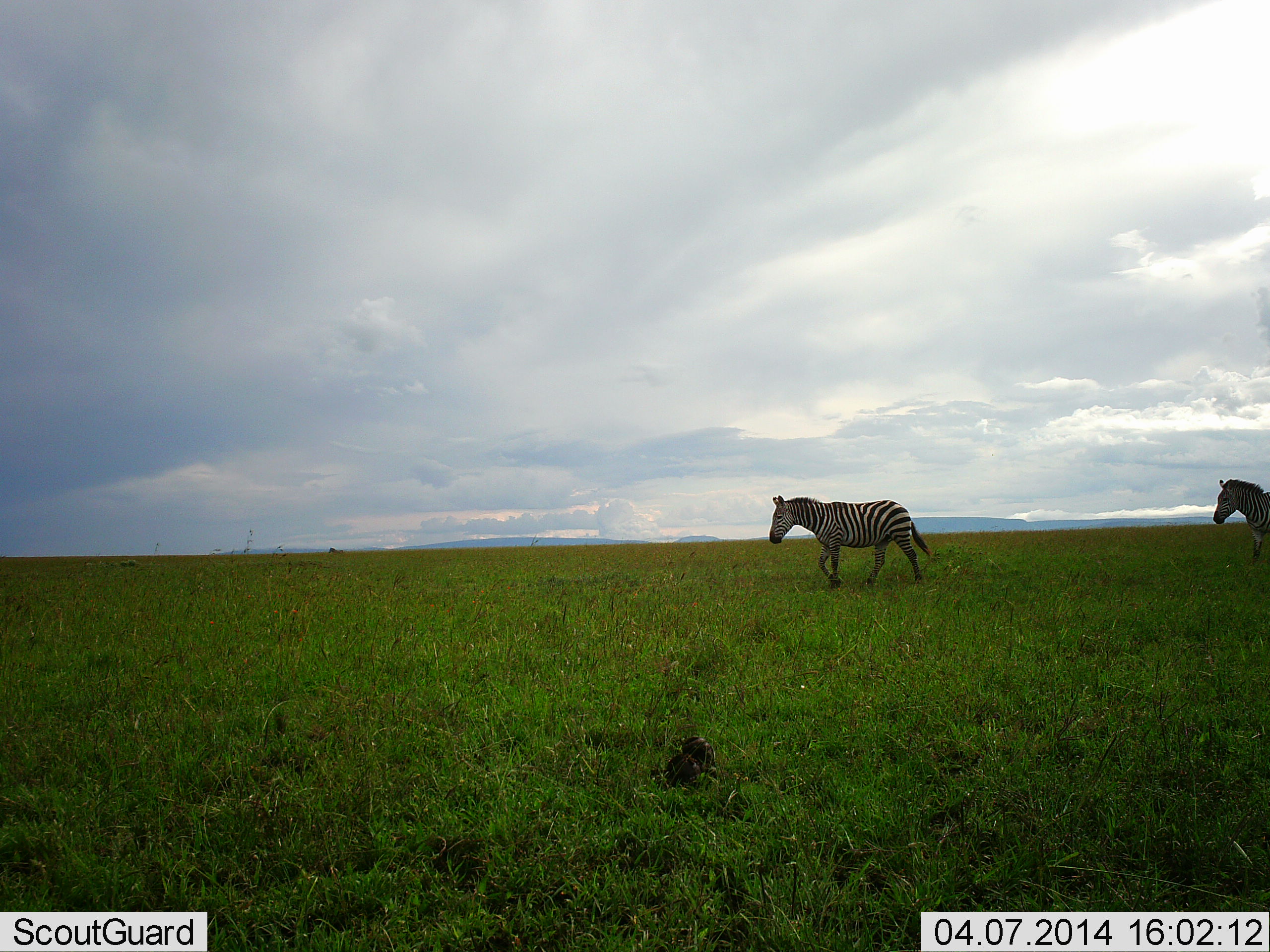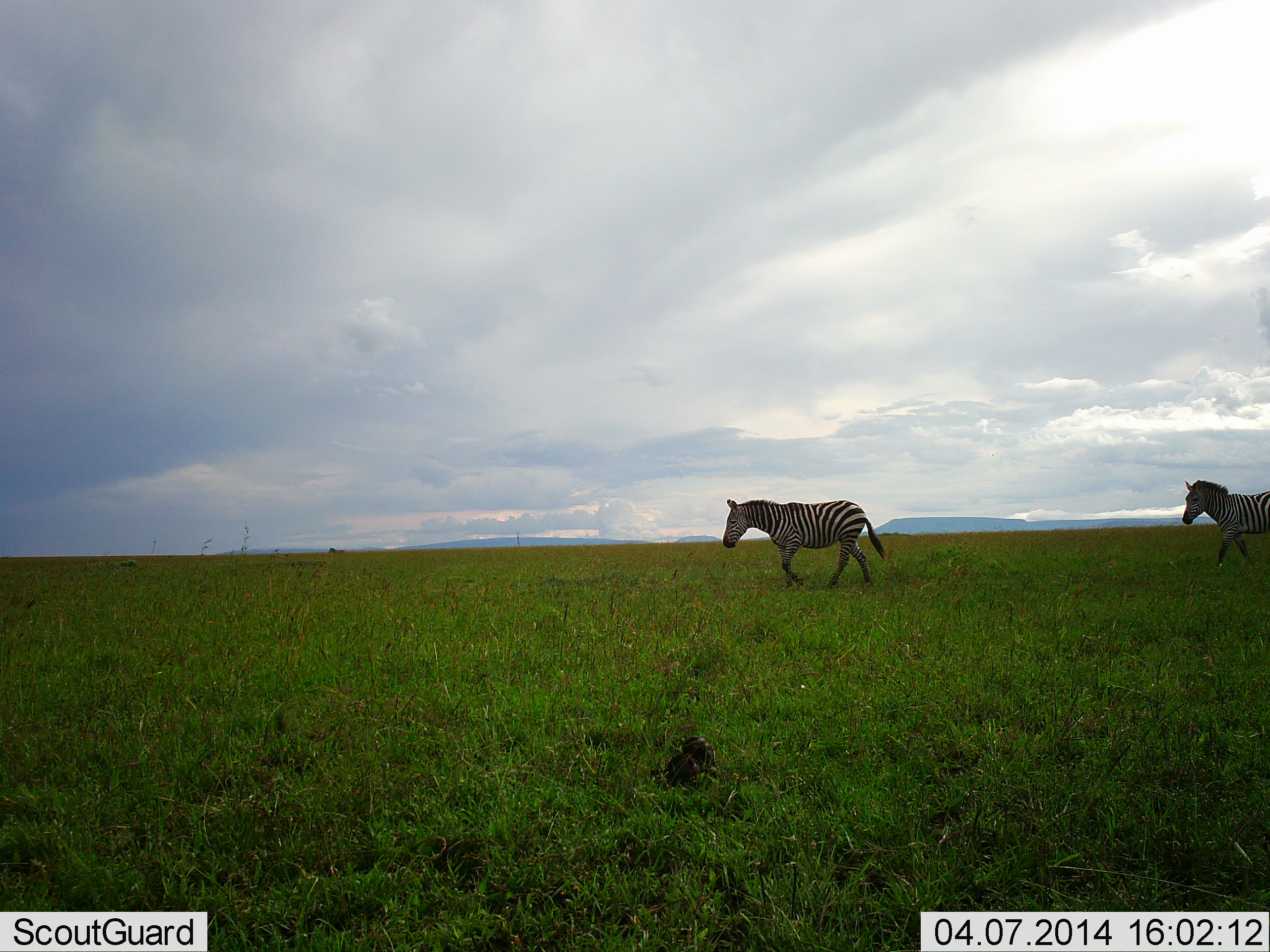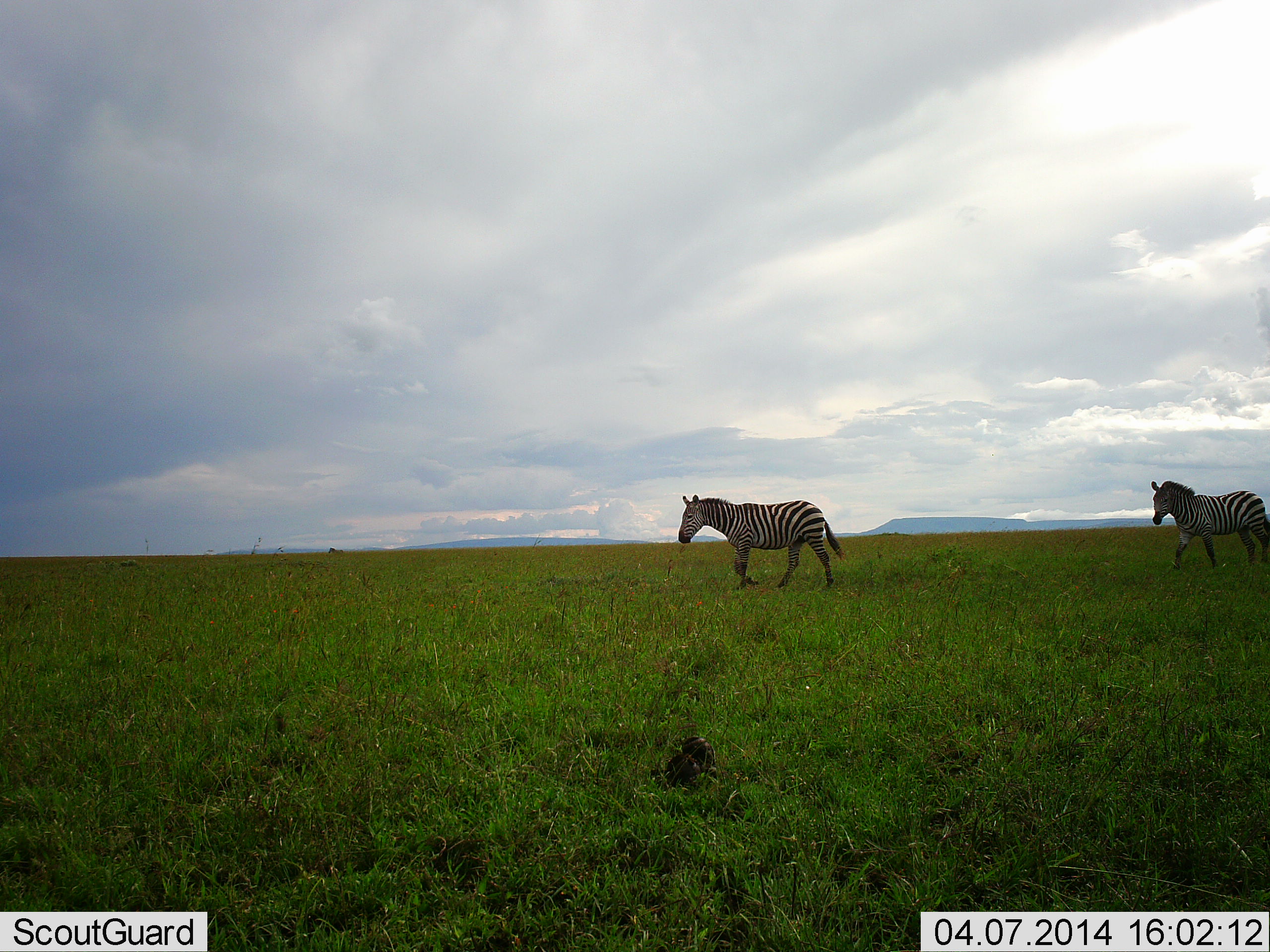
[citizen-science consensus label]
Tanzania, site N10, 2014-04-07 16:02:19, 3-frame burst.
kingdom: Animalia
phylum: Chordata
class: Mammalia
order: Perissodactyla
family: Equidae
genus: Equus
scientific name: Equus quagga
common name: plains zebra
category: zebra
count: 2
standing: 10%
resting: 0%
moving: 90%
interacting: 0%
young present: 0%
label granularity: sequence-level